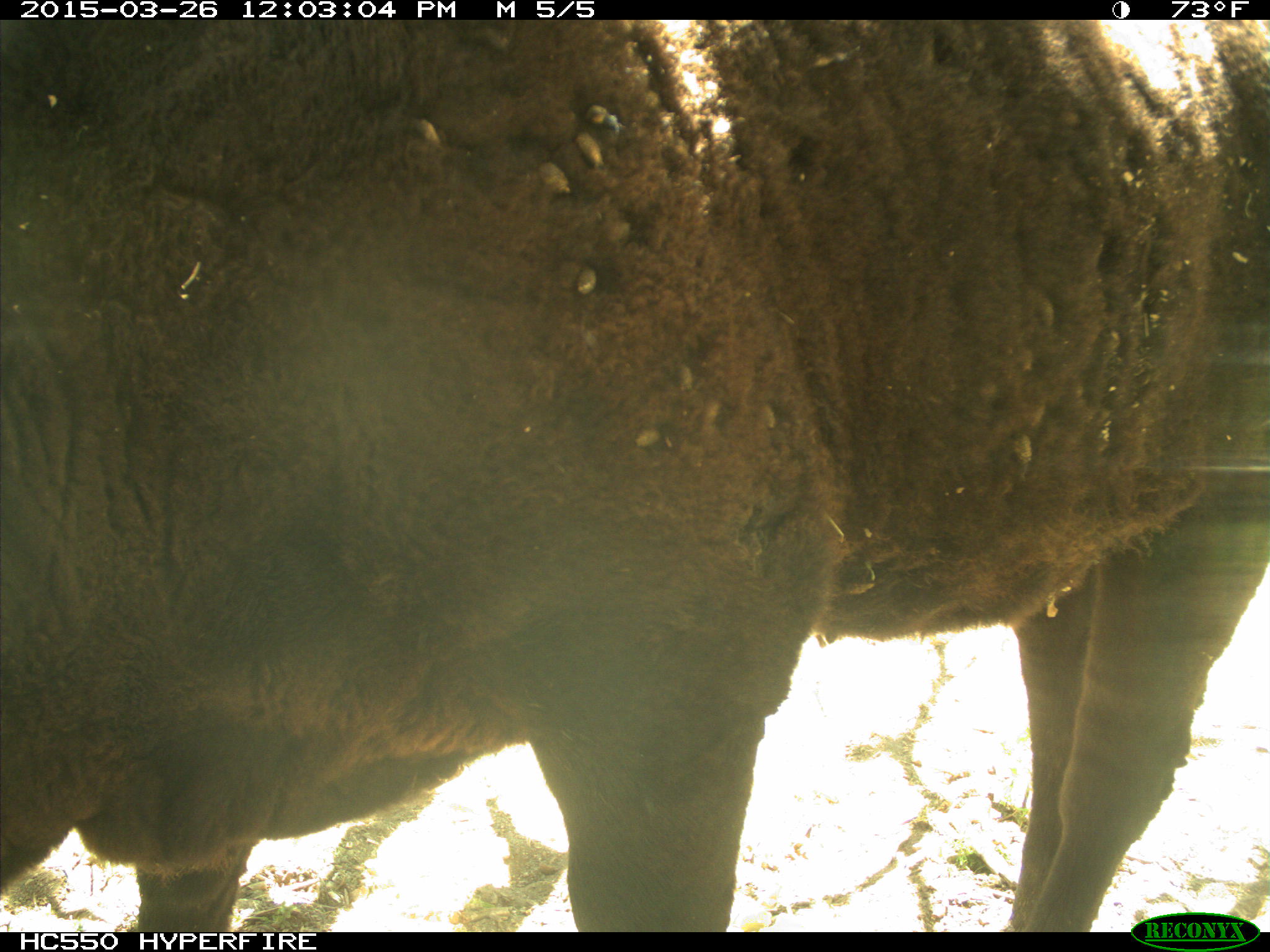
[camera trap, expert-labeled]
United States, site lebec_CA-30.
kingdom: Animalia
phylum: Chordata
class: Mammalia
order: Artiodactyla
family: Bovidae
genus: Bos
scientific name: Bos taurus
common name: domestic cow